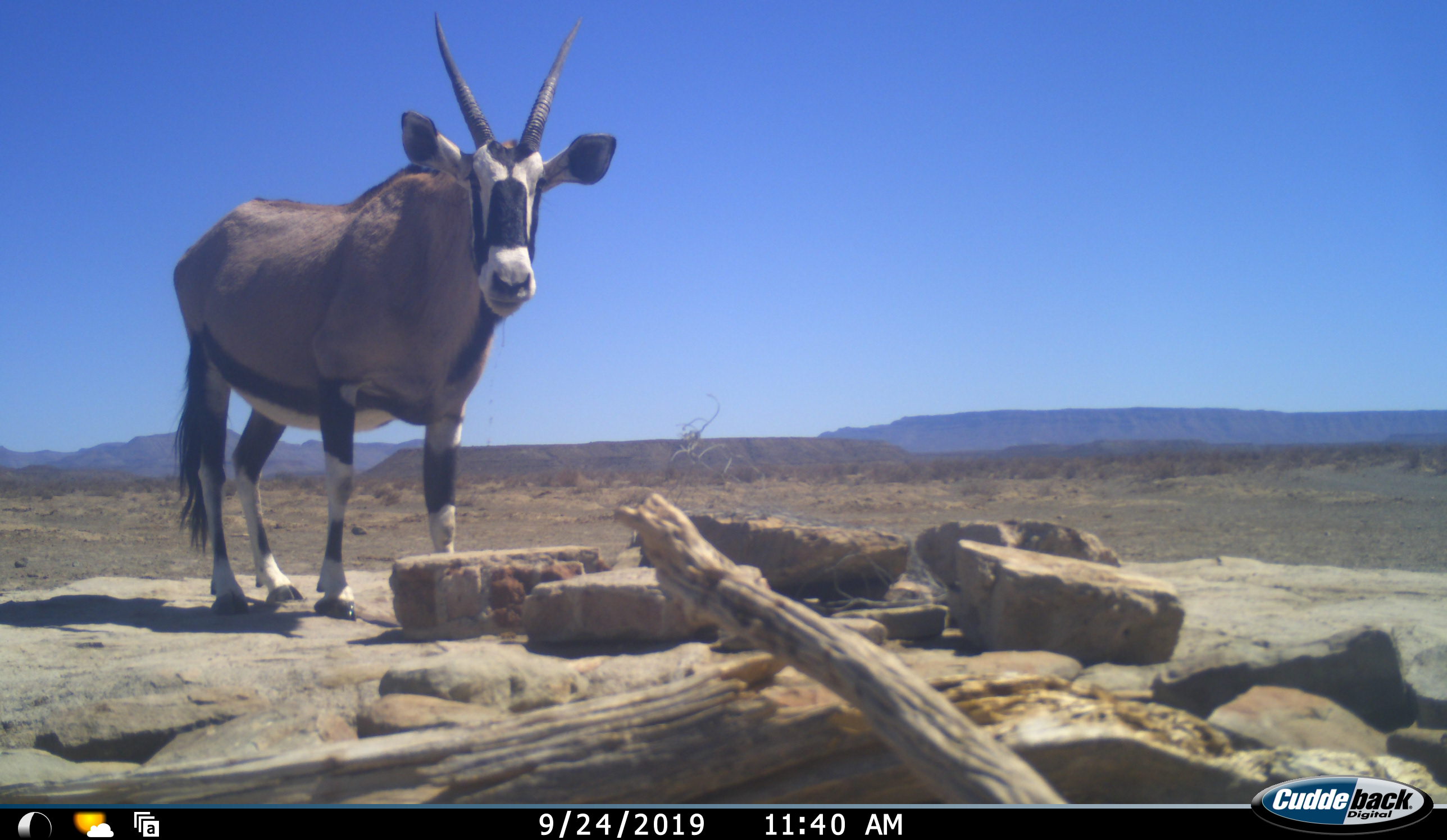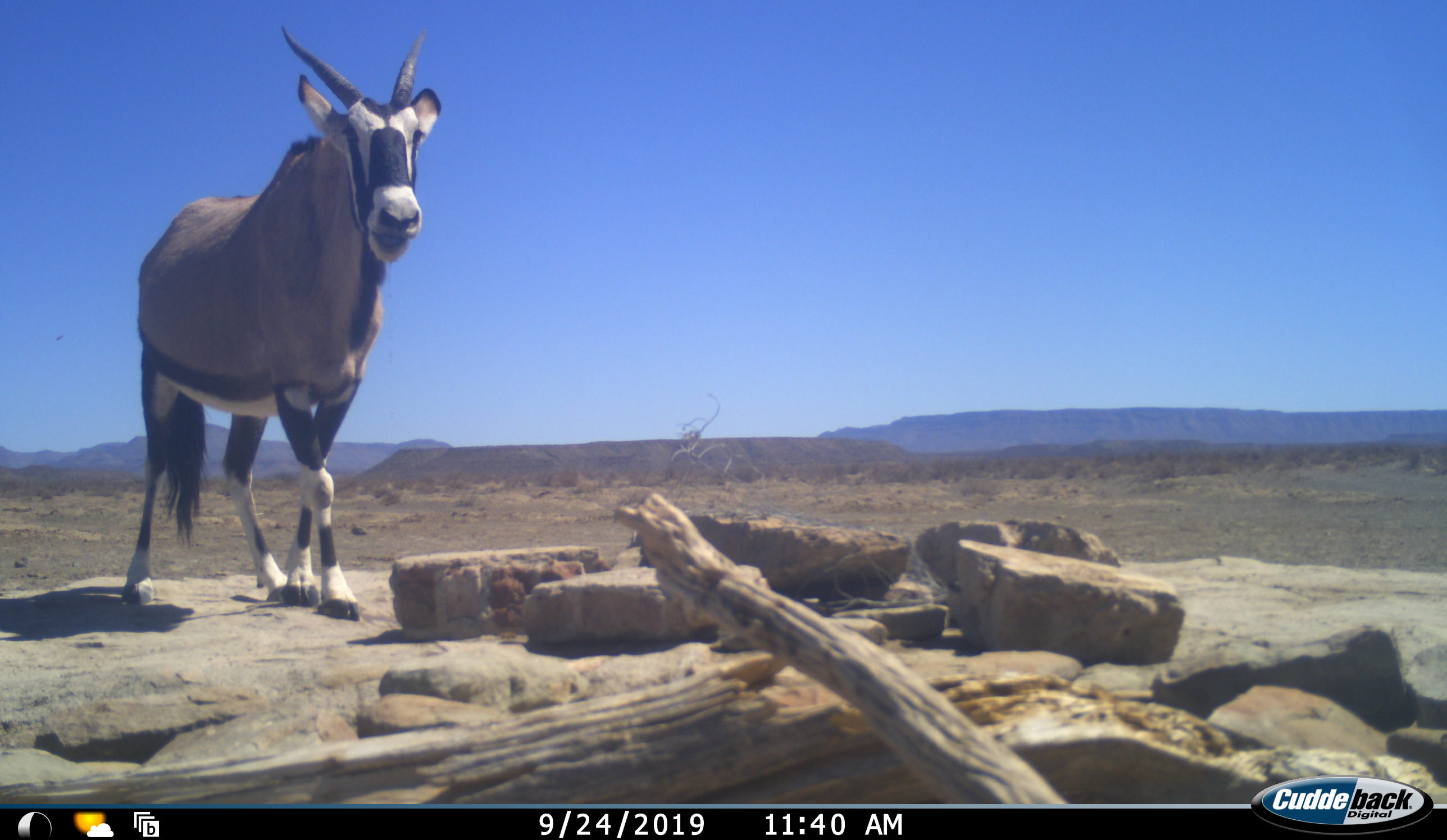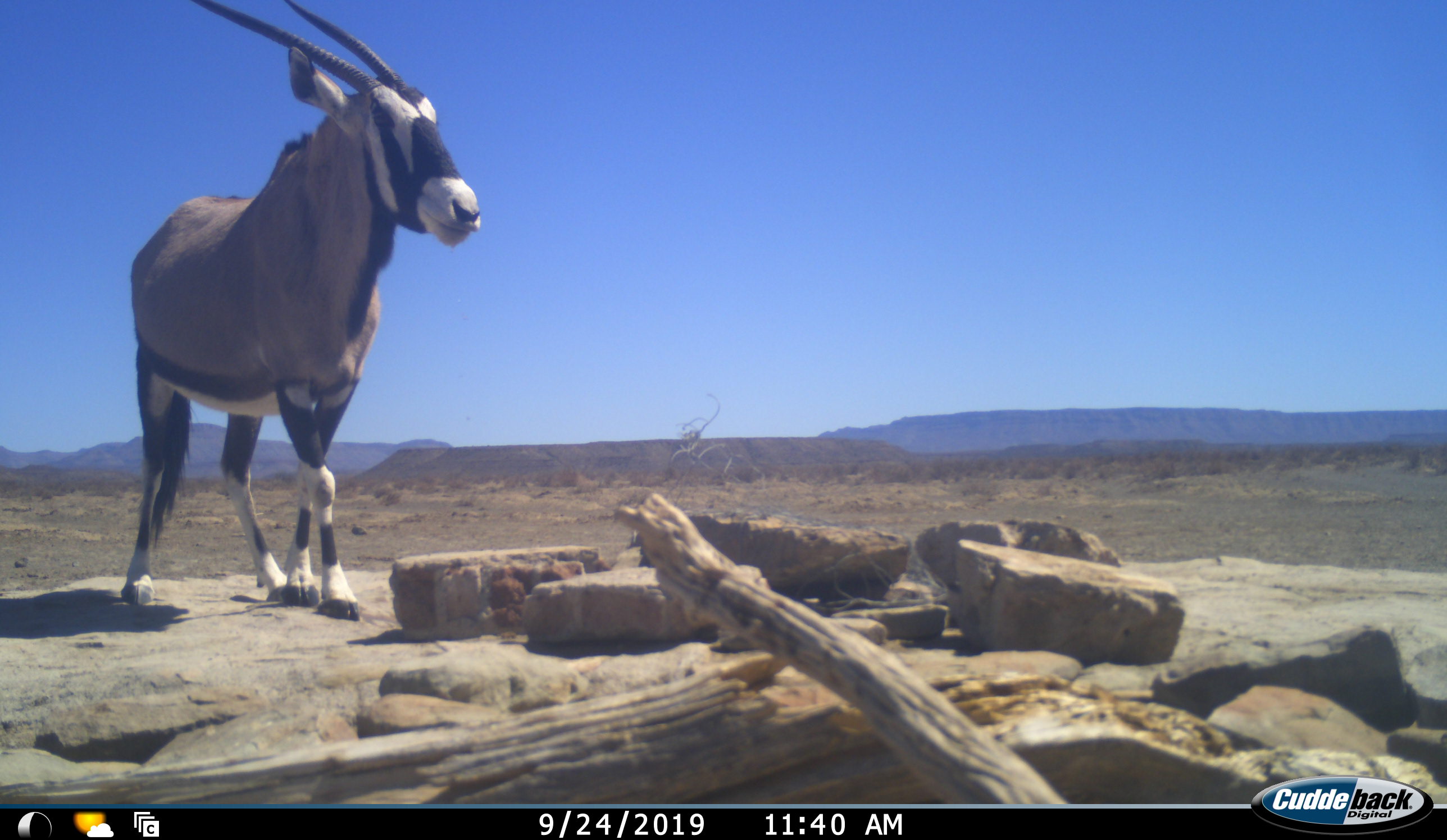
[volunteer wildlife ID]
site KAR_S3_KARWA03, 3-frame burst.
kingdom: Animalia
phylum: Chordata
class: Mammalia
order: Artiodactyla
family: Bovidae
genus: Oryx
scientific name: Oryx gazella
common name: gemsbok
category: oryx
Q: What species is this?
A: Oryx (gemsbok) (Oryx gazella).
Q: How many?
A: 1.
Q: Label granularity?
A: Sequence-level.